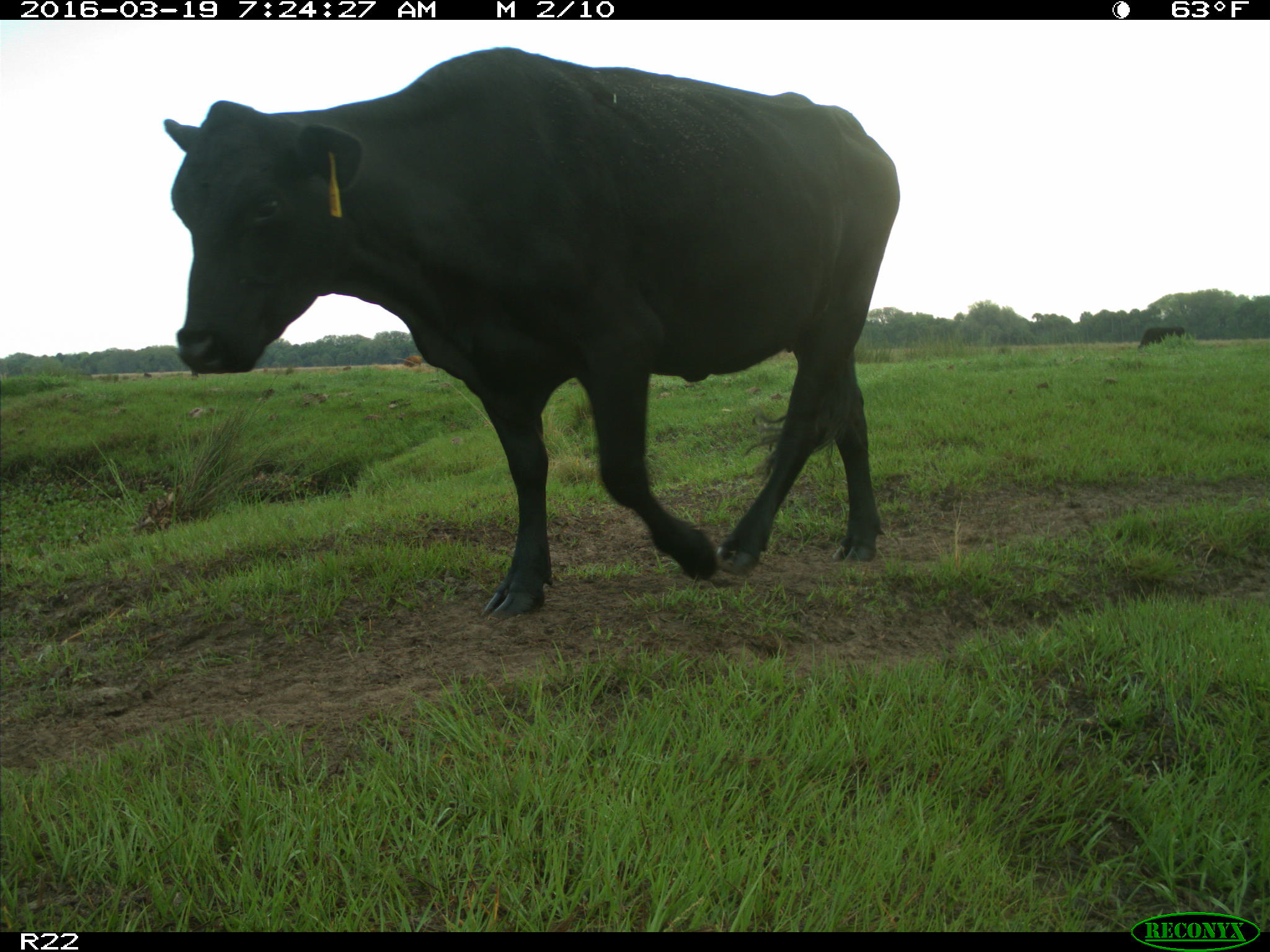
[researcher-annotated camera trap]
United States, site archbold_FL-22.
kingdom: Animalia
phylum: Chordata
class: Mammalia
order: Artiodactyla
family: Bovidae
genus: Bos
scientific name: Bos taurus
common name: domestic cow